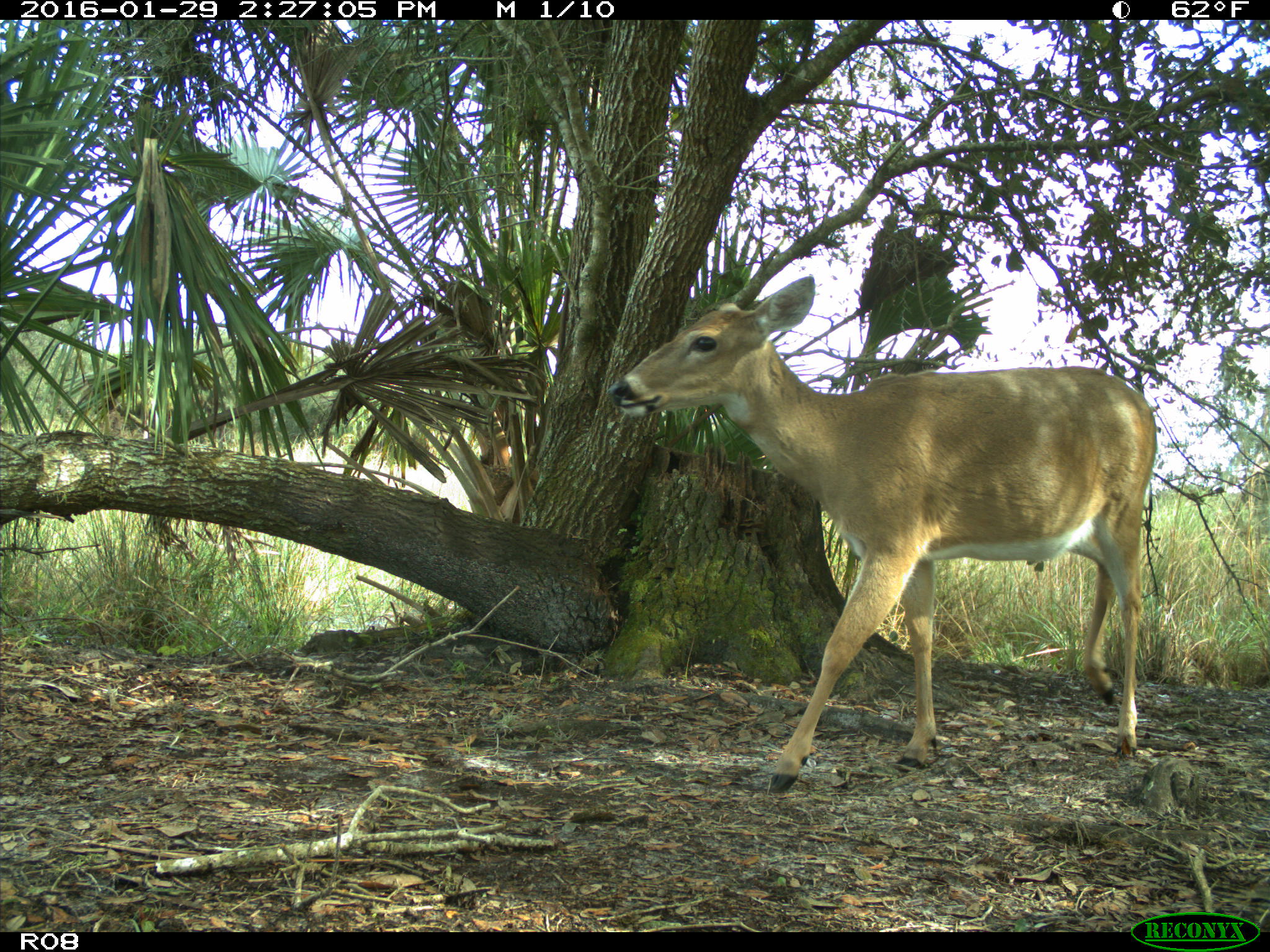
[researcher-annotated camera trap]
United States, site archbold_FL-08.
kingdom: Animalia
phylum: Chordata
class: Mammalia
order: Artiodactyla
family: Cervidae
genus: Odocoileus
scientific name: Odocoileus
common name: deer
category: unidentified deer